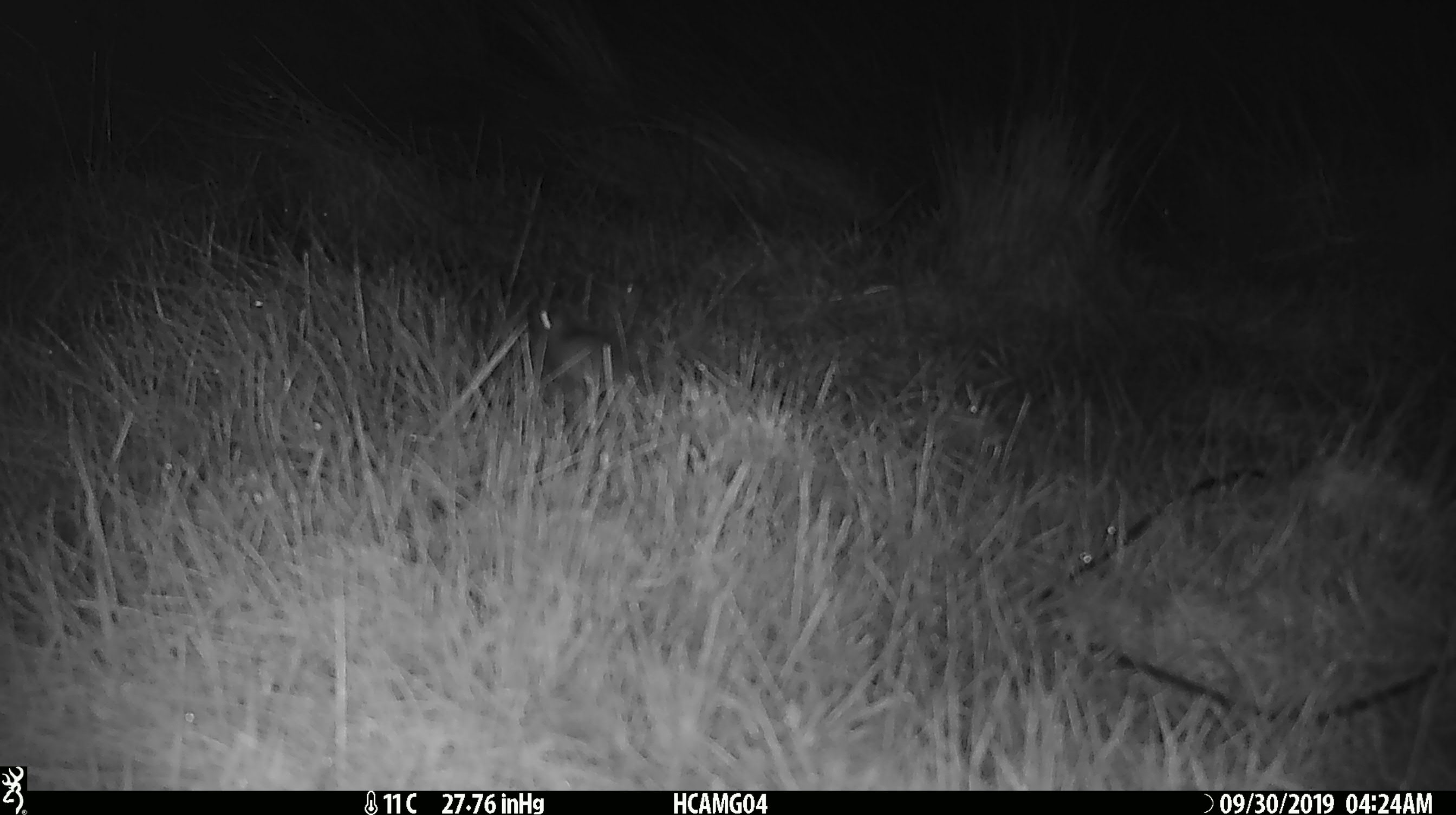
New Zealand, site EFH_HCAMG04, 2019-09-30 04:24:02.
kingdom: Animalia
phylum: Chordata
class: Mammalia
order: Rodentia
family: Muridae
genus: Mus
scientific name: Mus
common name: mouse